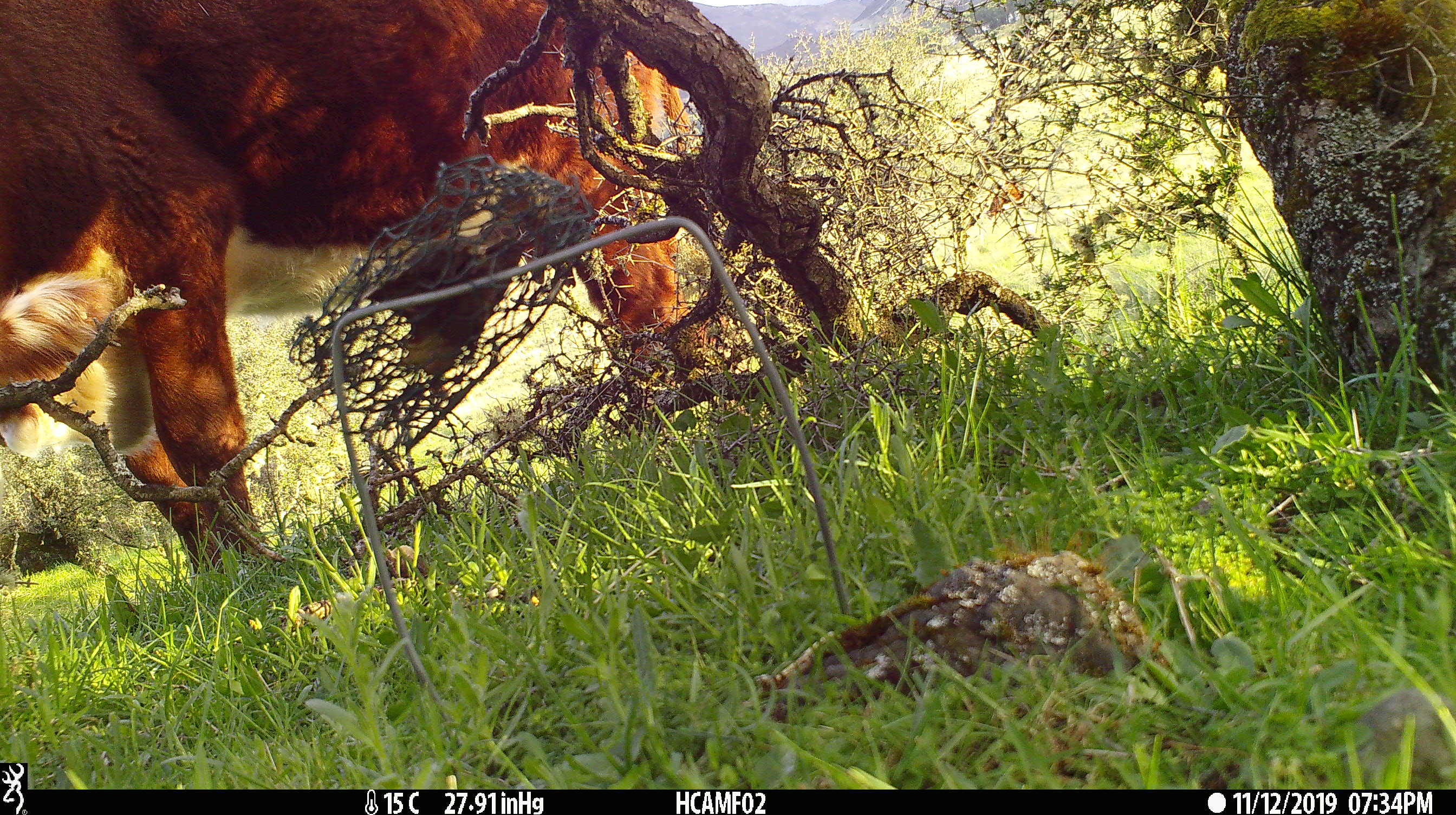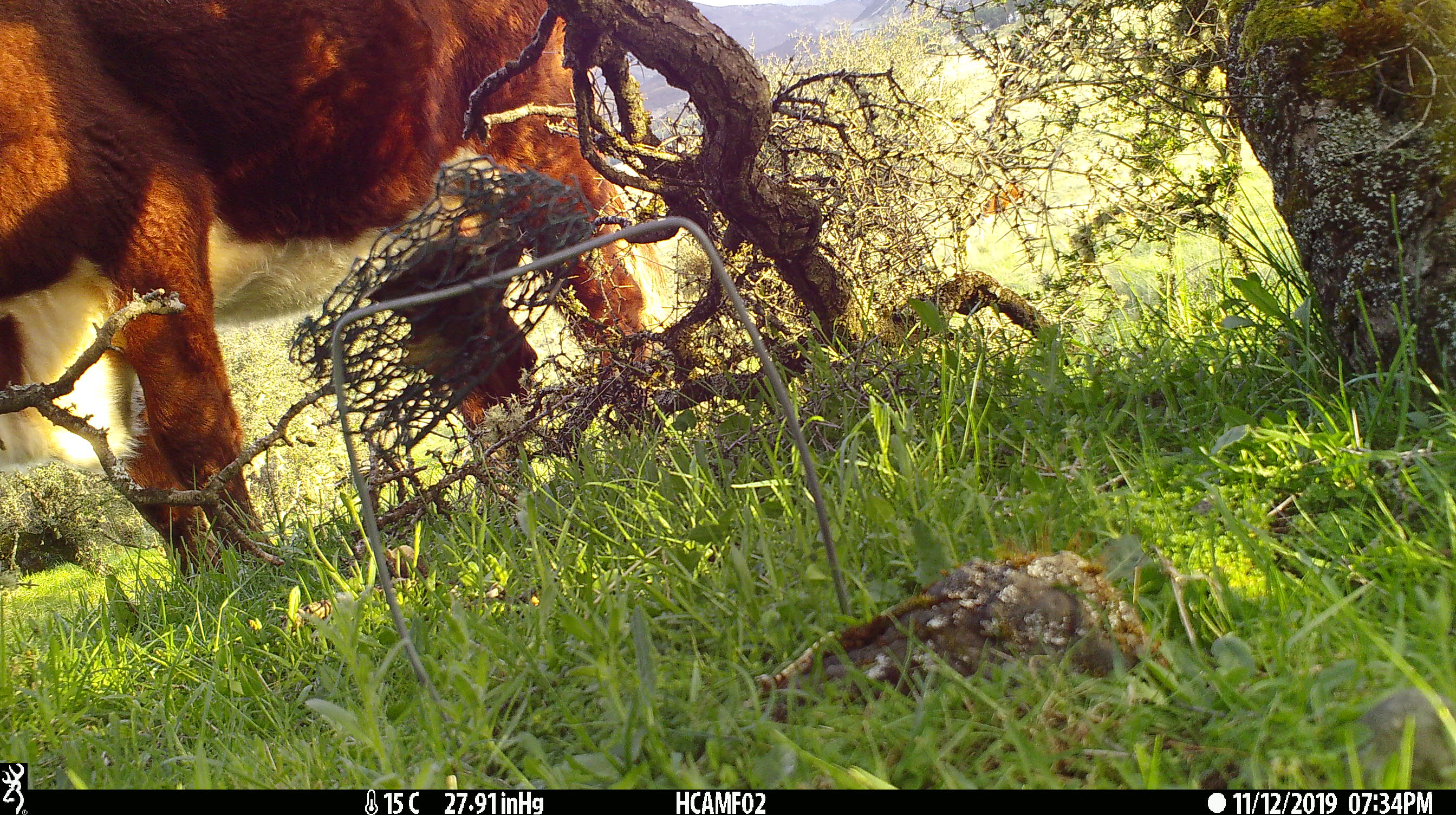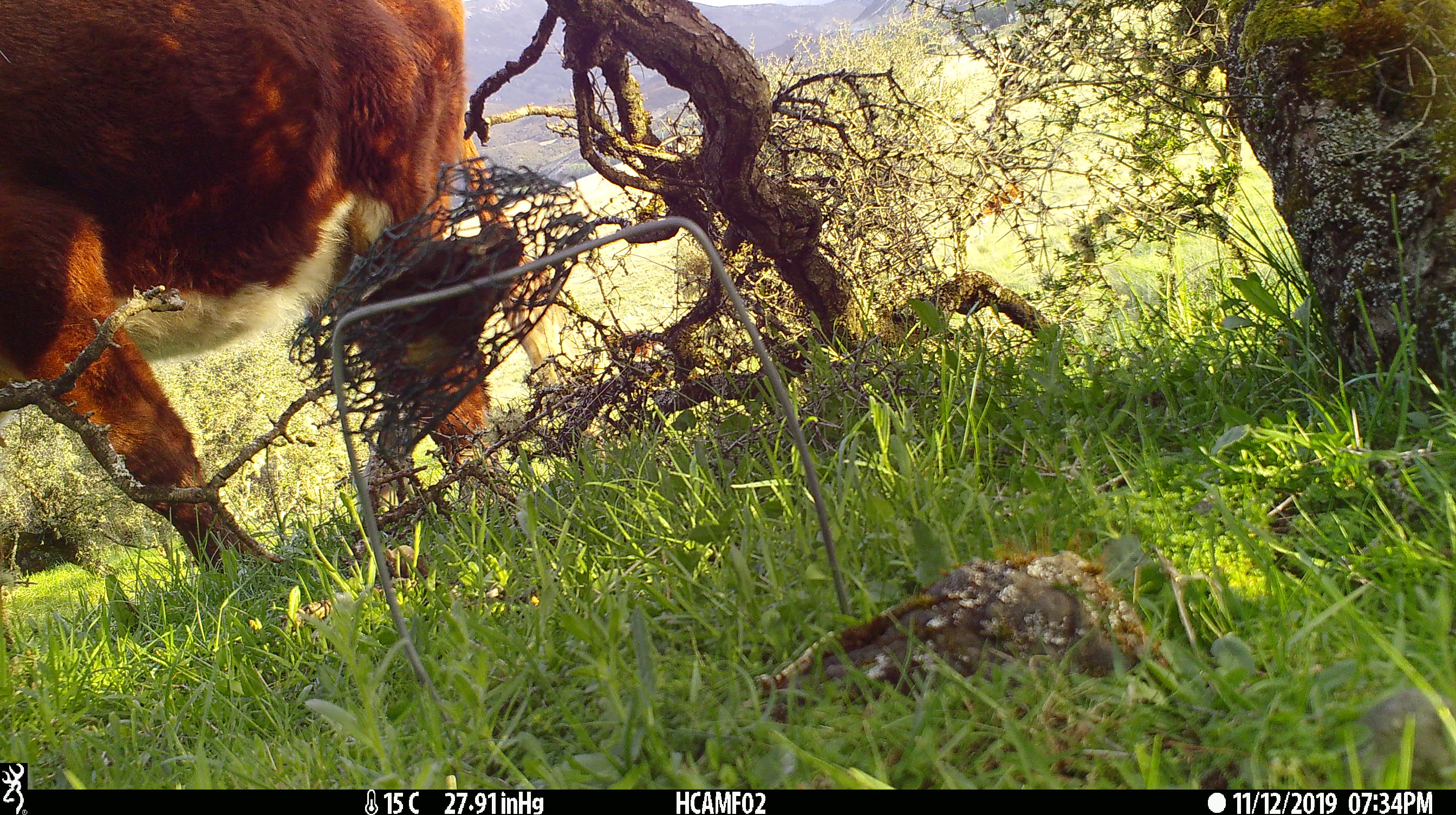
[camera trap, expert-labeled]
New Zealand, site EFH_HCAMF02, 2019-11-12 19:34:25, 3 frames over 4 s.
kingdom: Animalia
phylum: Chordata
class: Mammalia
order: Artiodactyla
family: Bovidae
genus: Bos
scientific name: Bos taurus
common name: domestic cow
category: cow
Cow (domestic cow) (Bos taurus).